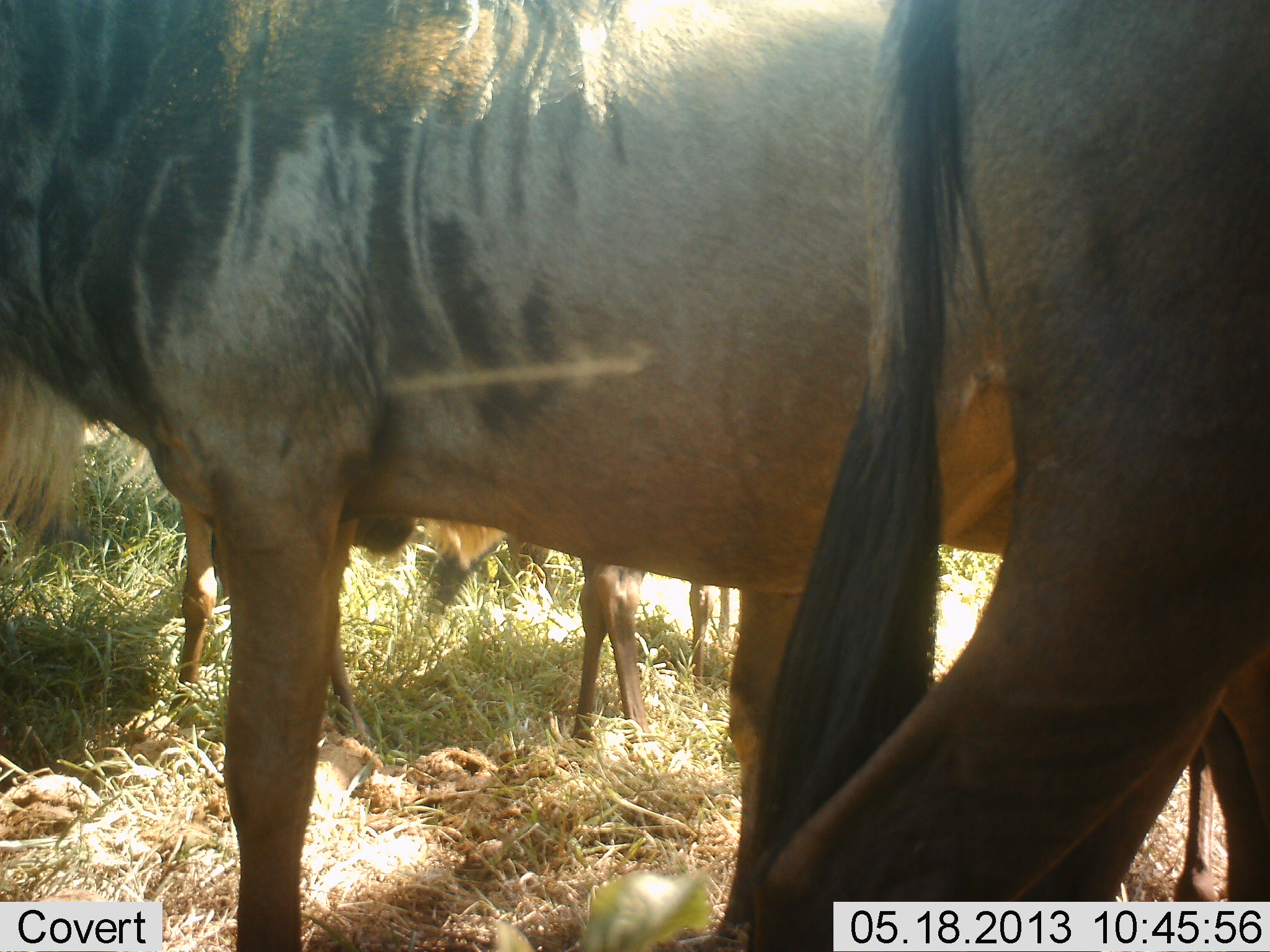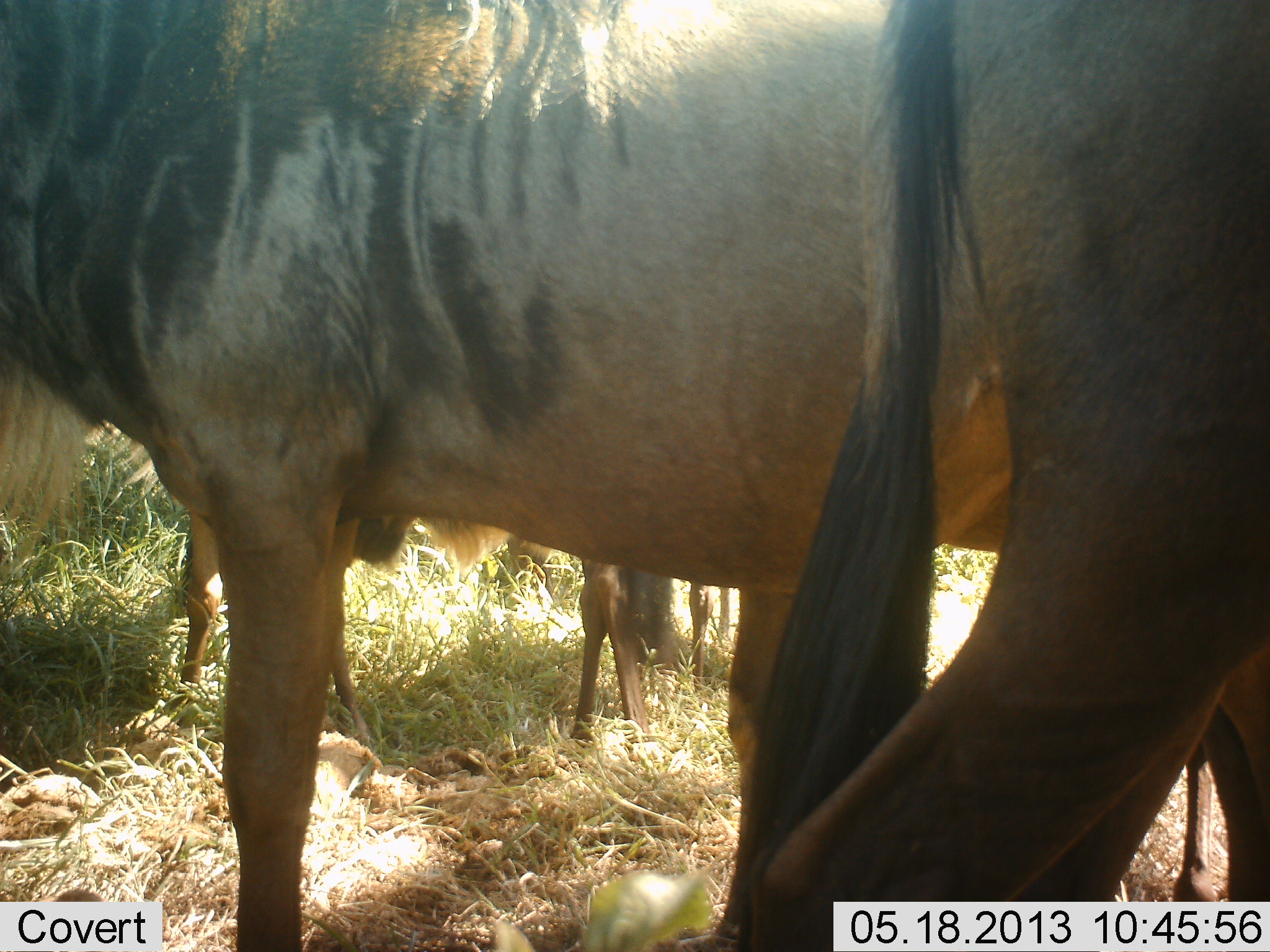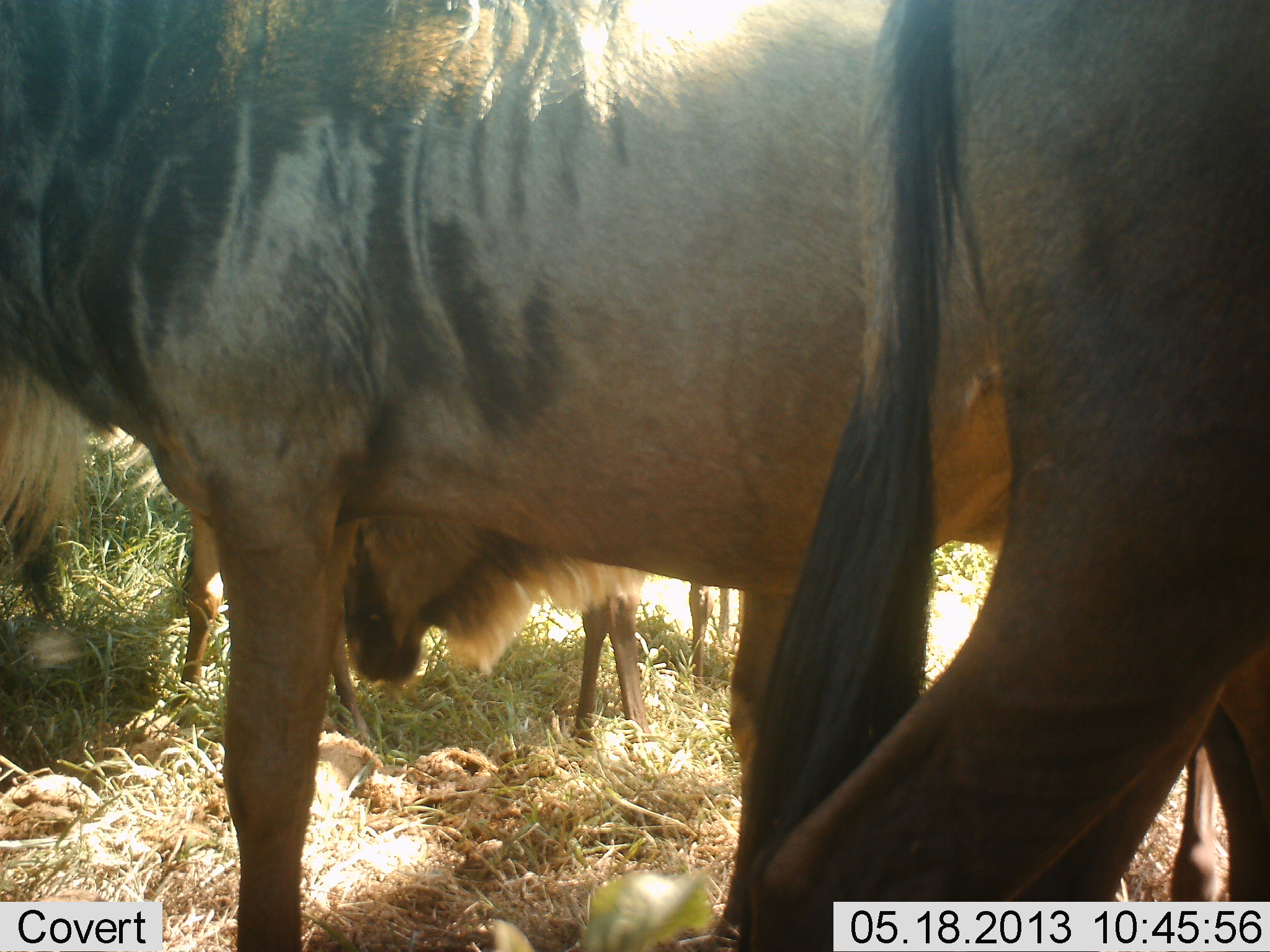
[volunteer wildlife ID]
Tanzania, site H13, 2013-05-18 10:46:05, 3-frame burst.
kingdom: Animalia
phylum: Chordata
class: Mammalia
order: Artiodactyla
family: Bovidae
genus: Connochaetes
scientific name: Connochaetes taurinus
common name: blue wildebeest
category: wildebeest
Wildebeest (blue wildebeest) (Connochaetes taurinus), count 4. Behavior (volunteer vote fractions): standing 87%, resting 7%, moving 7%, interacting 0%. Young present (vote fraction): 3%. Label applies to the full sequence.